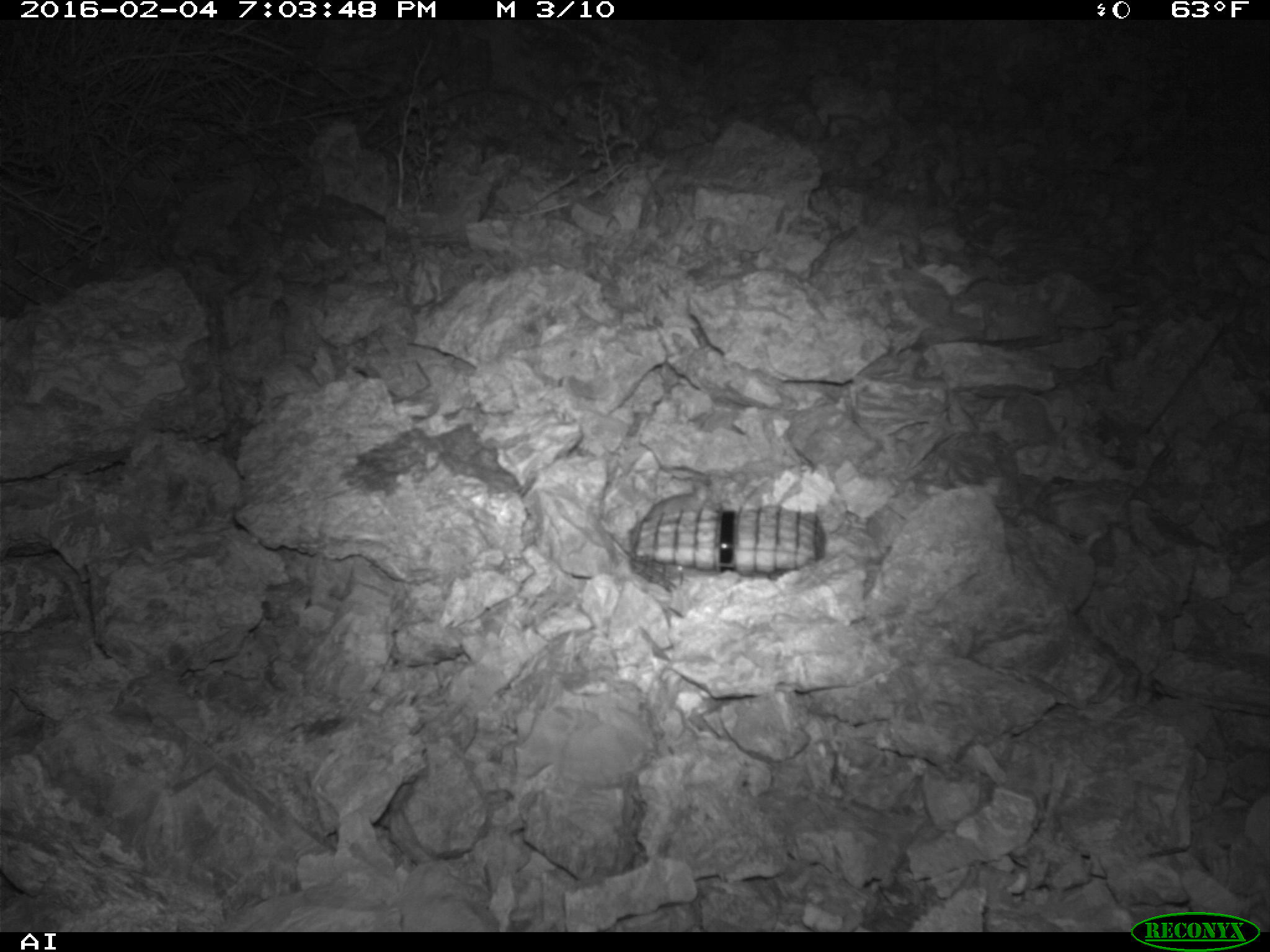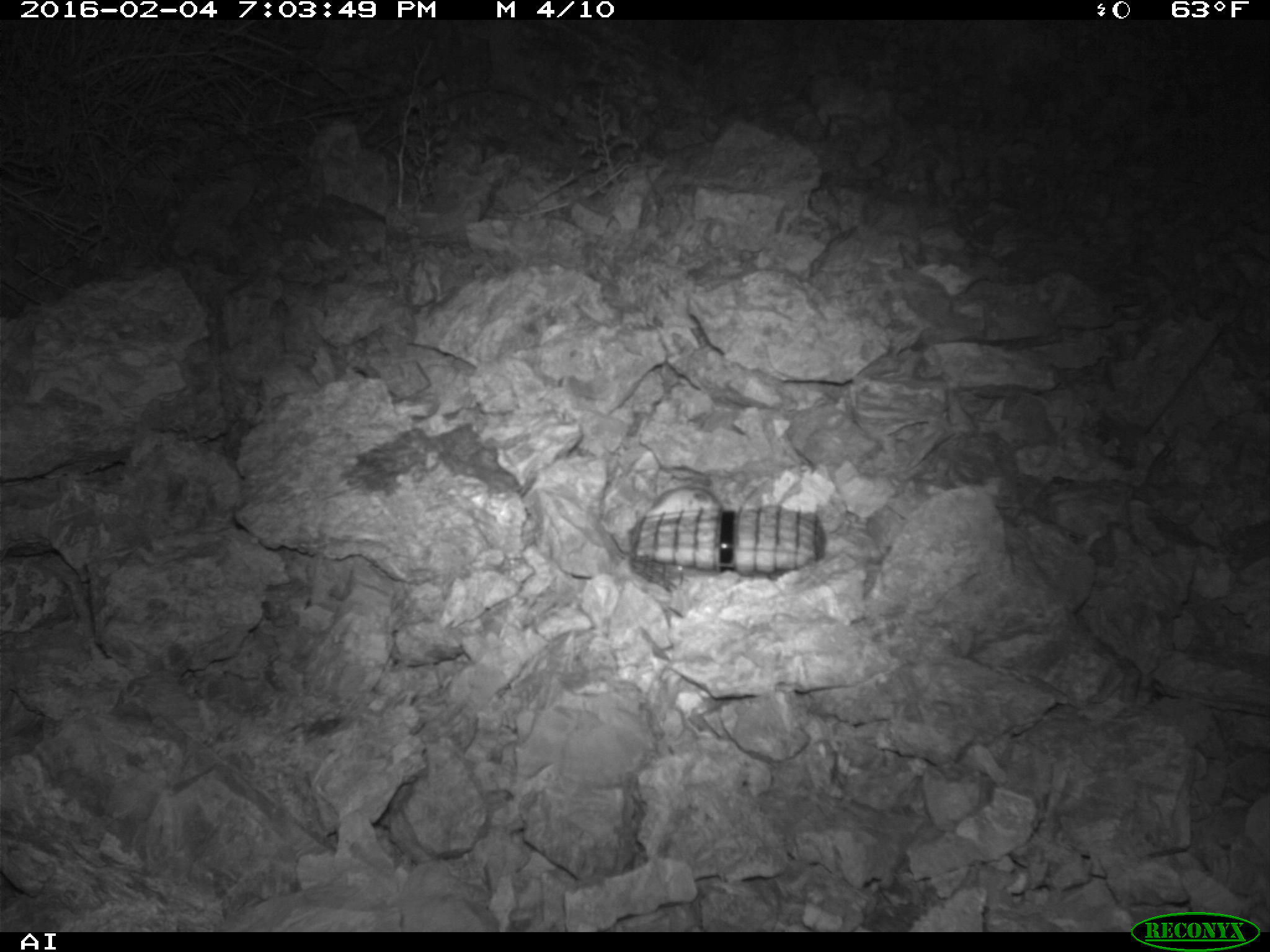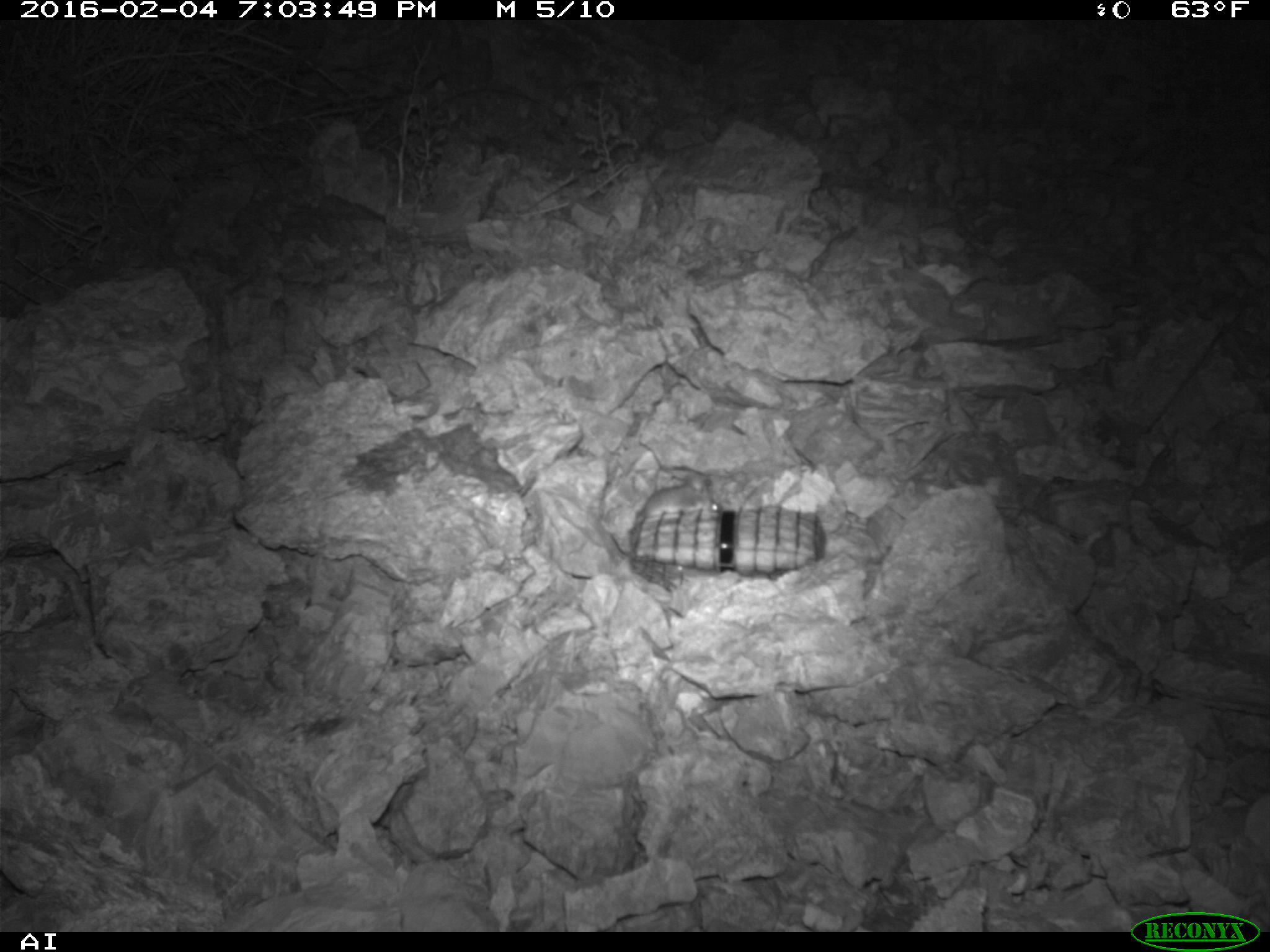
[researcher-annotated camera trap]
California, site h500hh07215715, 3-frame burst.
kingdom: Animalia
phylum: Chordata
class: Mammalia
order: Rodentia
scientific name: Rodentia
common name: rodent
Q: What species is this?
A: Rodent (Rodentia).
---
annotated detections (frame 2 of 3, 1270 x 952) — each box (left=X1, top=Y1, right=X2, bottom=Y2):
rodent: (left=647, top=485, right=719, bottom=518)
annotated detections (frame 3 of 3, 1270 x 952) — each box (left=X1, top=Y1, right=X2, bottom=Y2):
rodent: (left=610, top=475, right=724, bottom=556)